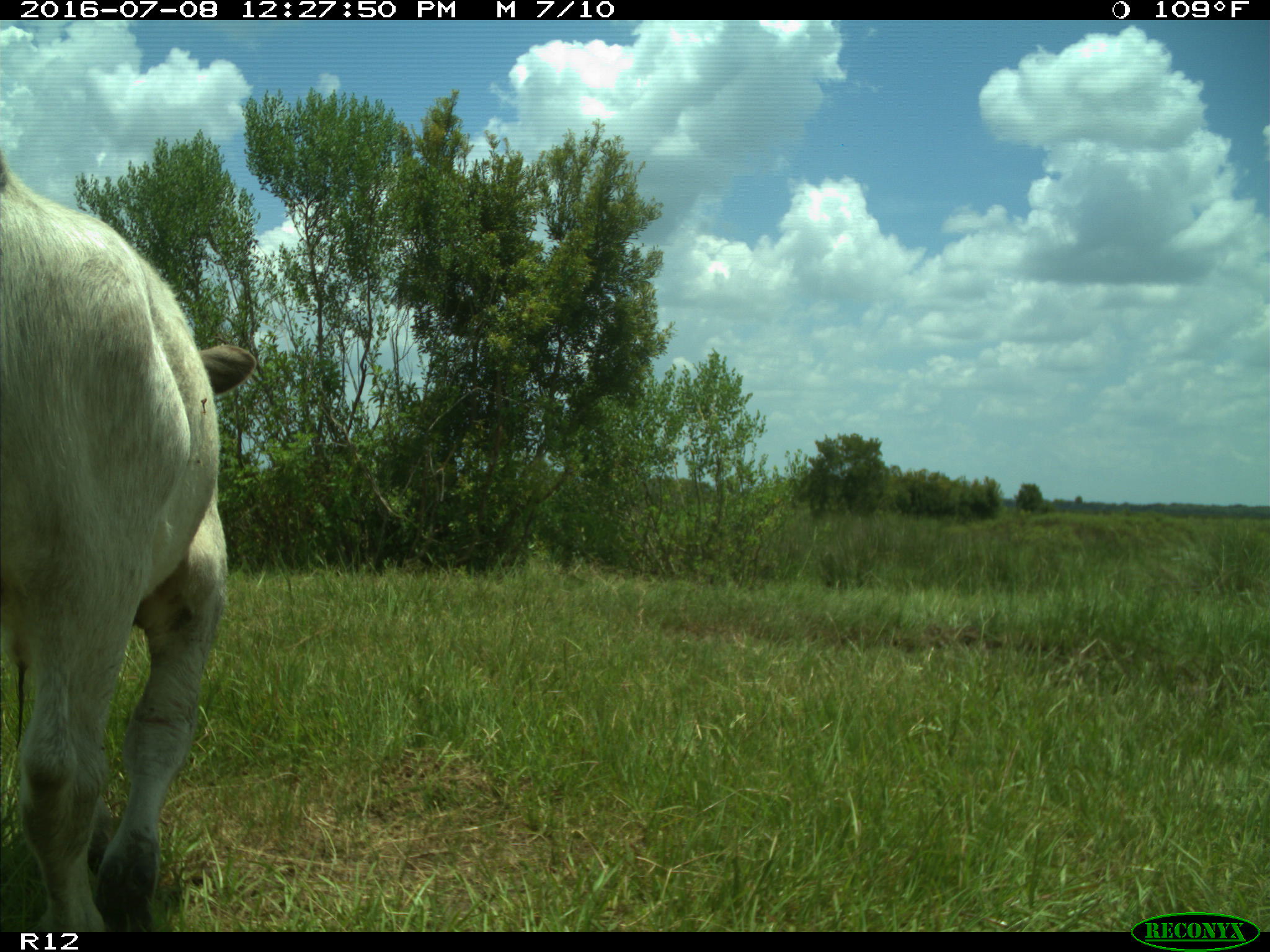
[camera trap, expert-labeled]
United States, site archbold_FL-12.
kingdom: Animalia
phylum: Chordata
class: Mammalia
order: Artiodactyla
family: Bovidae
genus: Bos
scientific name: Bos taurus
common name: domestic cow